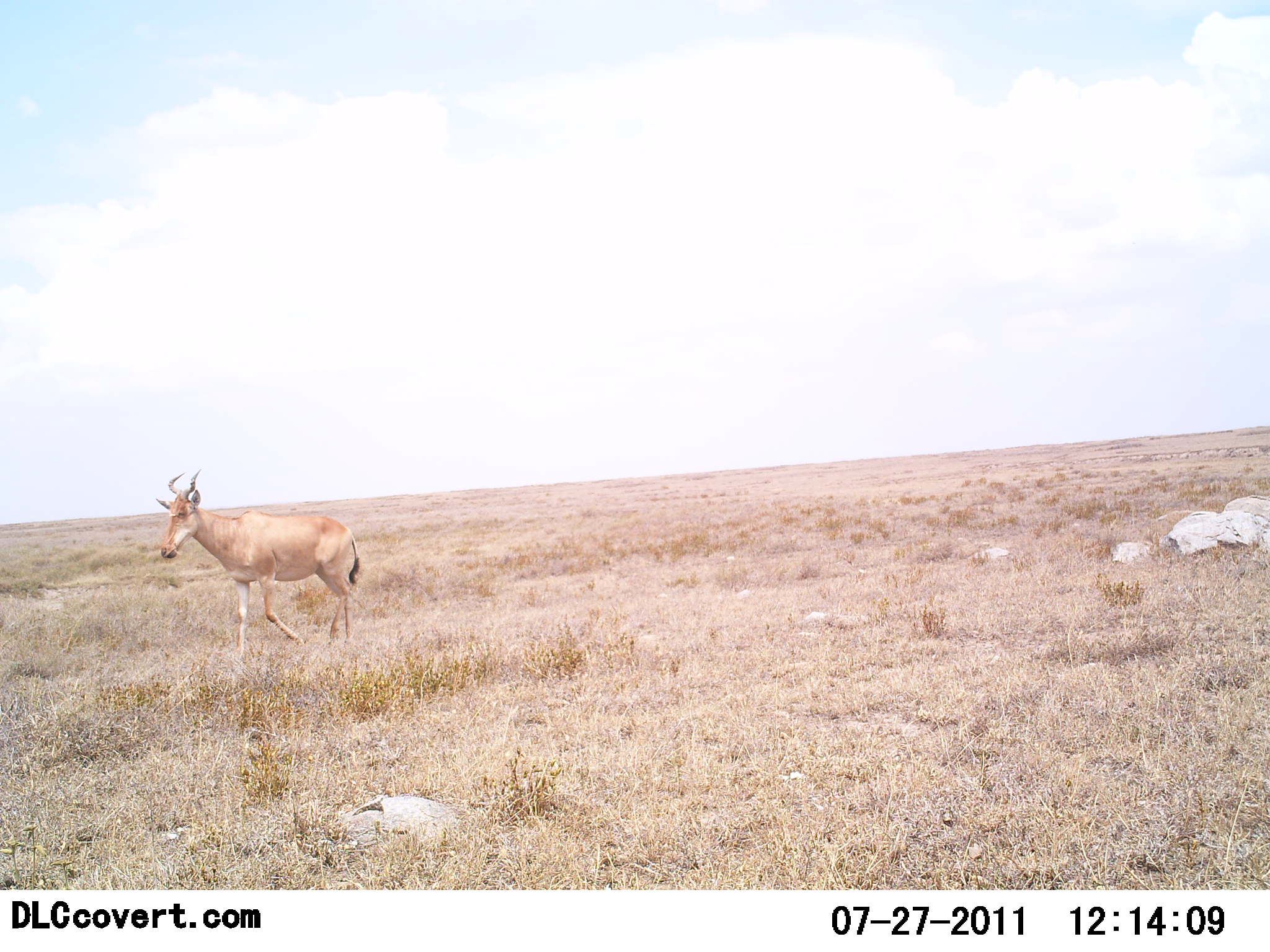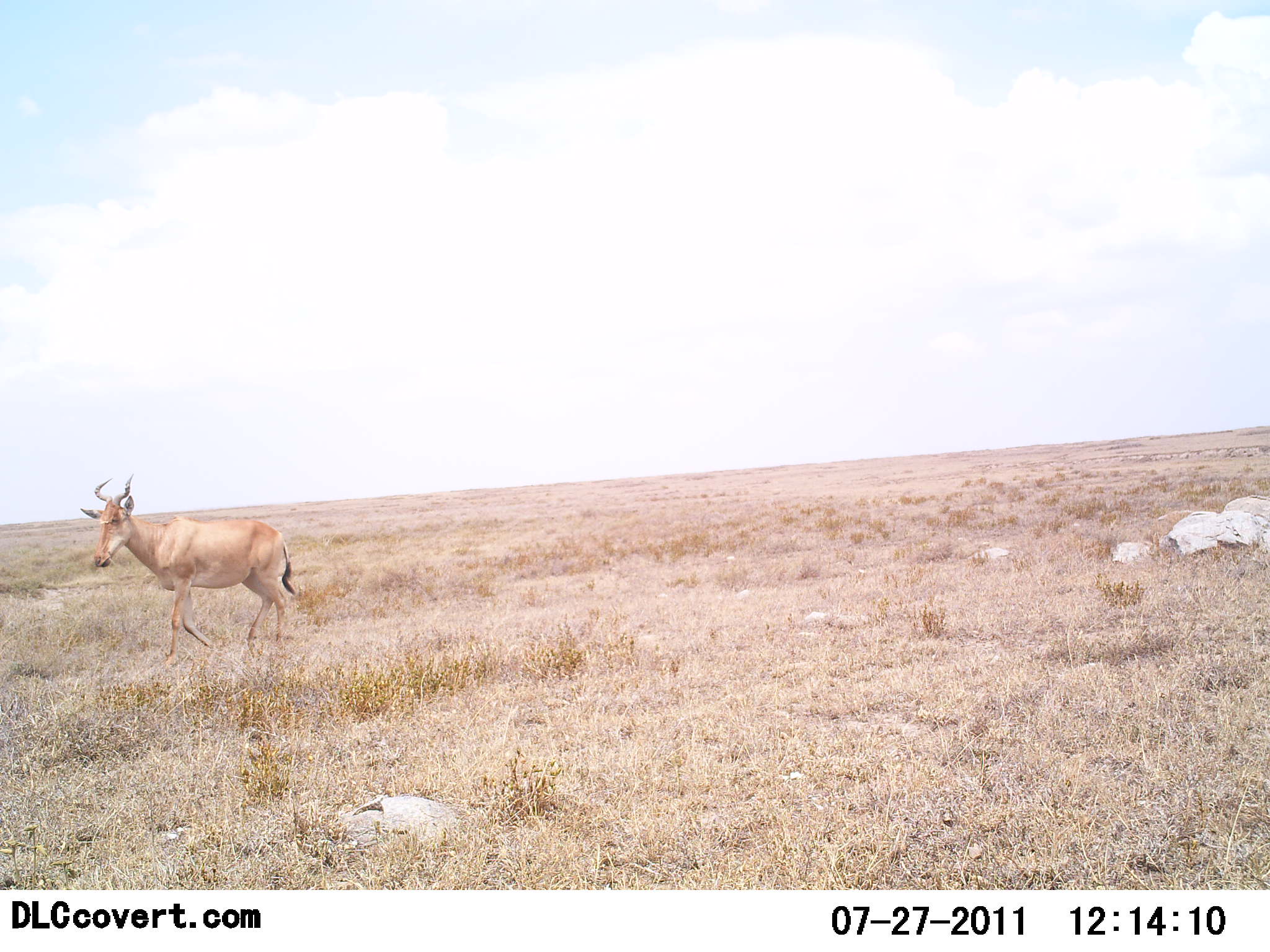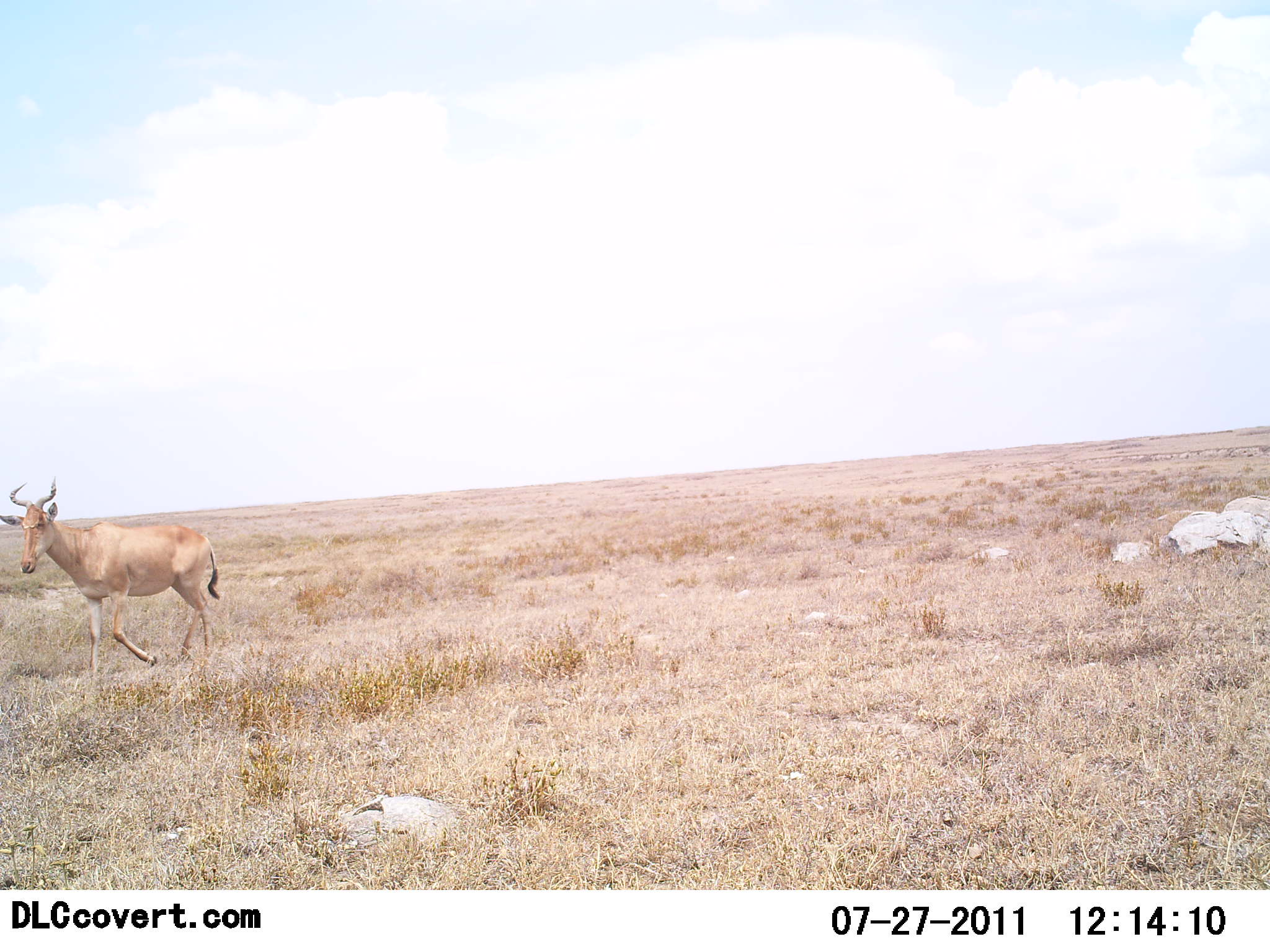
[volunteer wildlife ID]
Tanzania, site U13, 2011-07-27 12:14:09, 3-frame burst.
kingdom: Animalia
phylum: Chordata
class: Mammalia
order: Artiodactyla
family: Bovidae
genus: Alcelaphus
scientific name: Alcelaphus buselaphus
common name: hartebeest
Hartebeest (Alcelaphus buselaphus), count 1. Behavior (volunteer vote fractions): standing 0%, resting 0%, moving 100%, interacting 0%. Young present (vote fraction): 0%. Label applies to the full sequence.